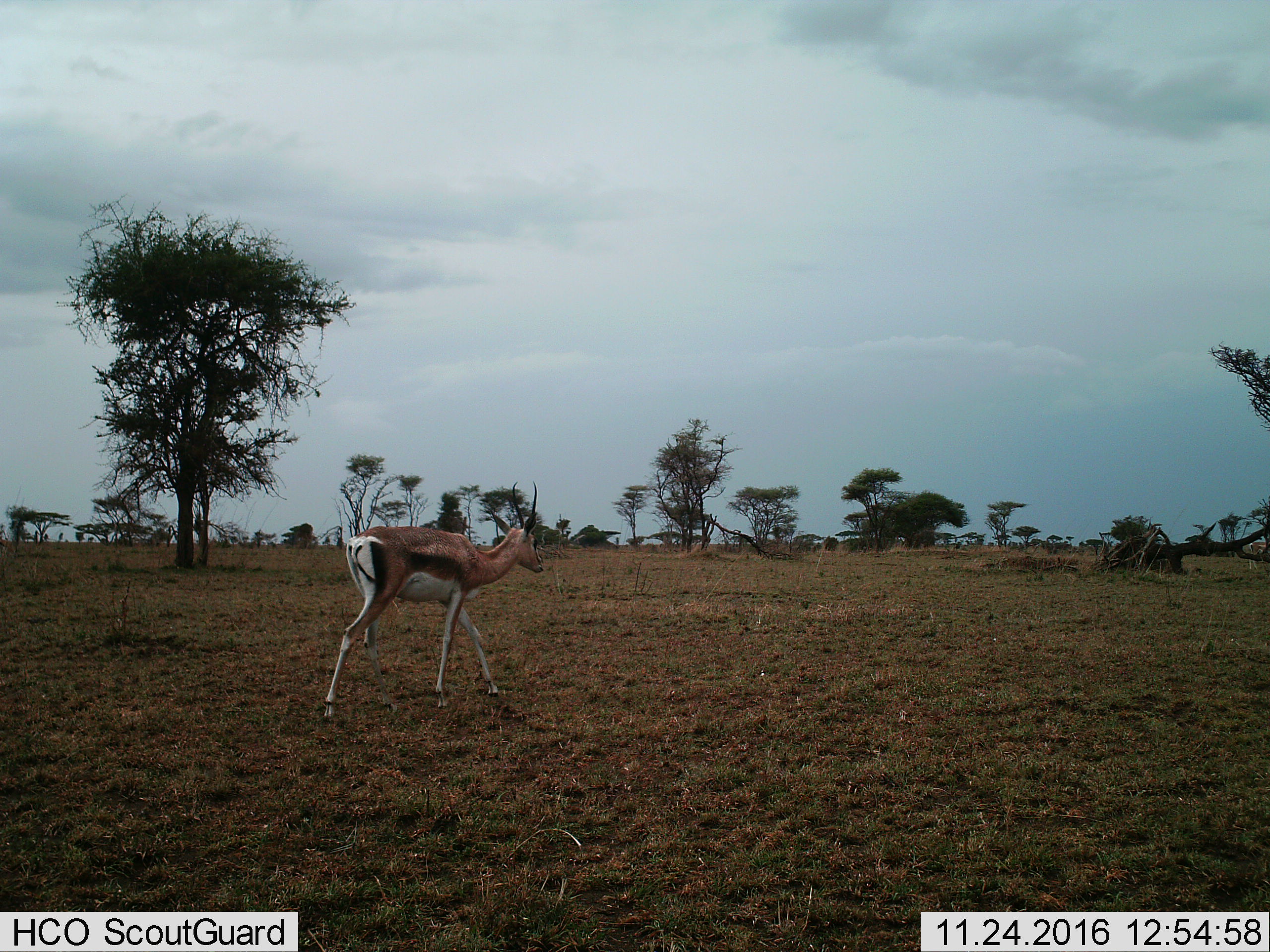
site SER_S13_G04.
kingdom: Animalia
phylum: Chordata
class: Mammalia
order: Artiodactyla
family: Bovidae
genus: Eudorcas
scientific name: Eudorcas thomsonii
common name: thomson's gazelle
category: gazellethomsons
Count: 1.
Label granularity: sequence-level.